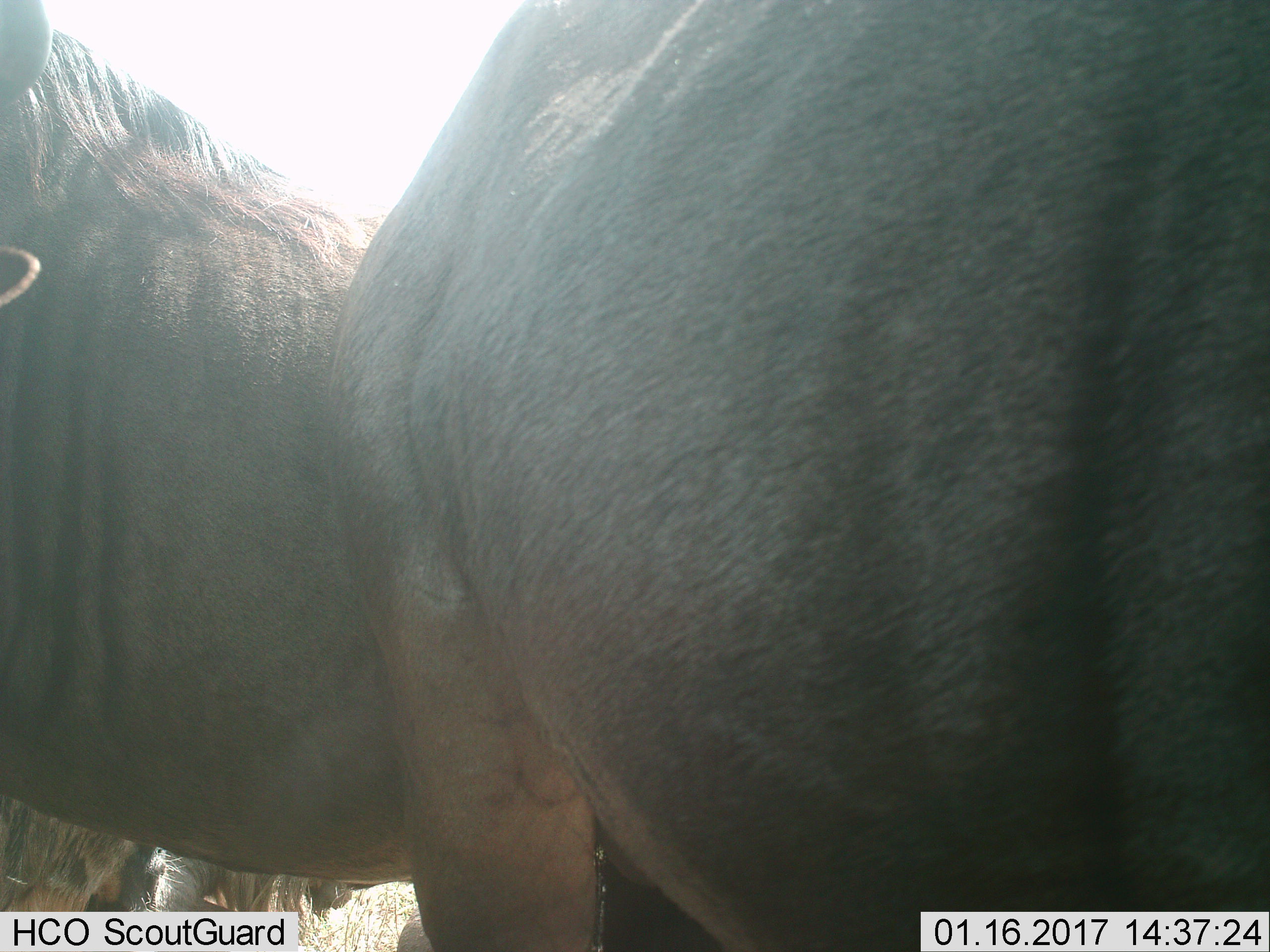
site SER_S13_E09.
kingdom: Animalia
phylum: Chordata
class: Mammalia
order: Artiodactyla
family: Bovidae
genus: Connochaetes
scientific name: Connochaetes taurinus taurinus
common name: blue wildebeest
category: wildebeestblue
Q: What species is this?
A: Wildebeestblue (blue wildebeest) (Connochaetes taurinus taurinus).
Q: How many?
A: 2.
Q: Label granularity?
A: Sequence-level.